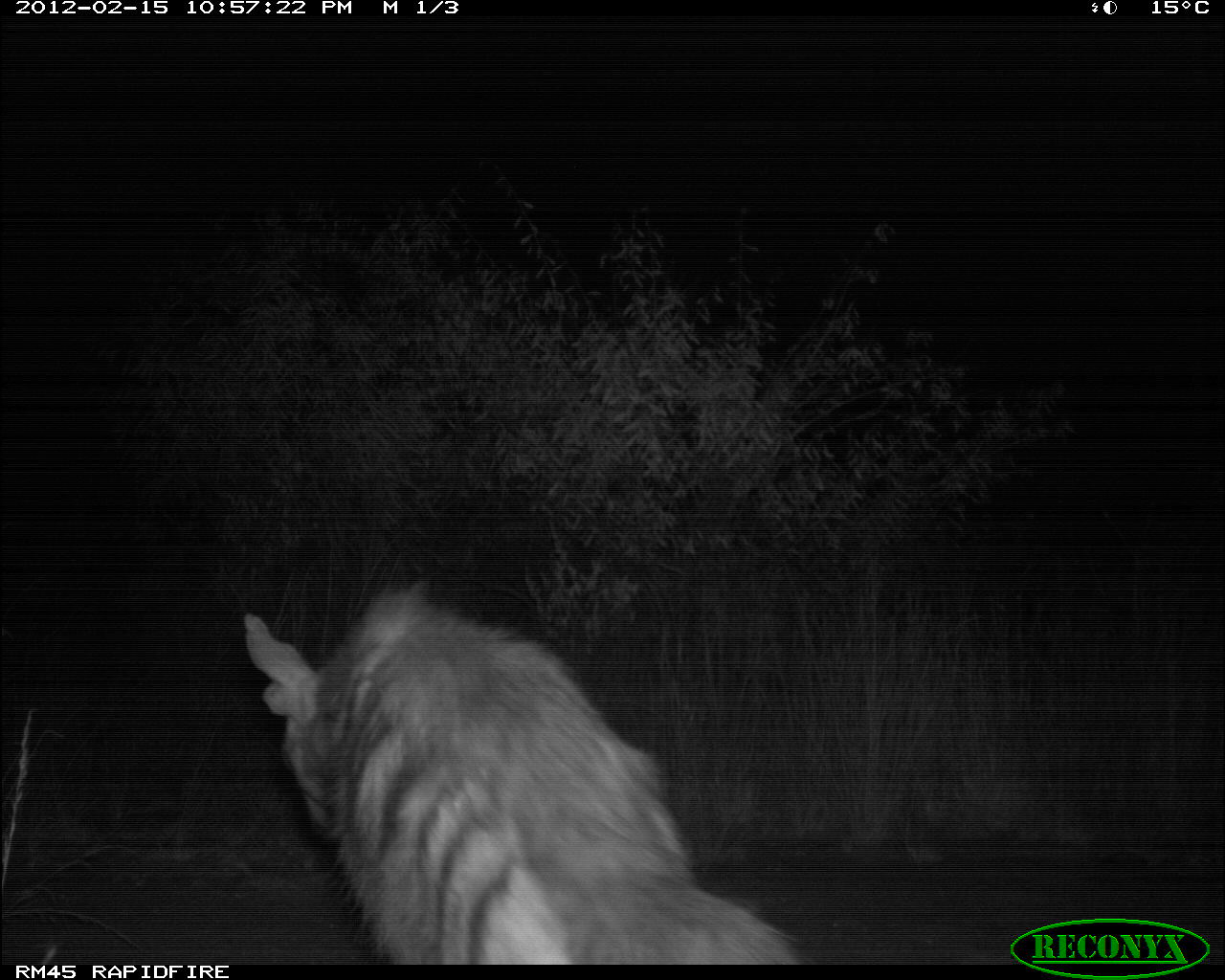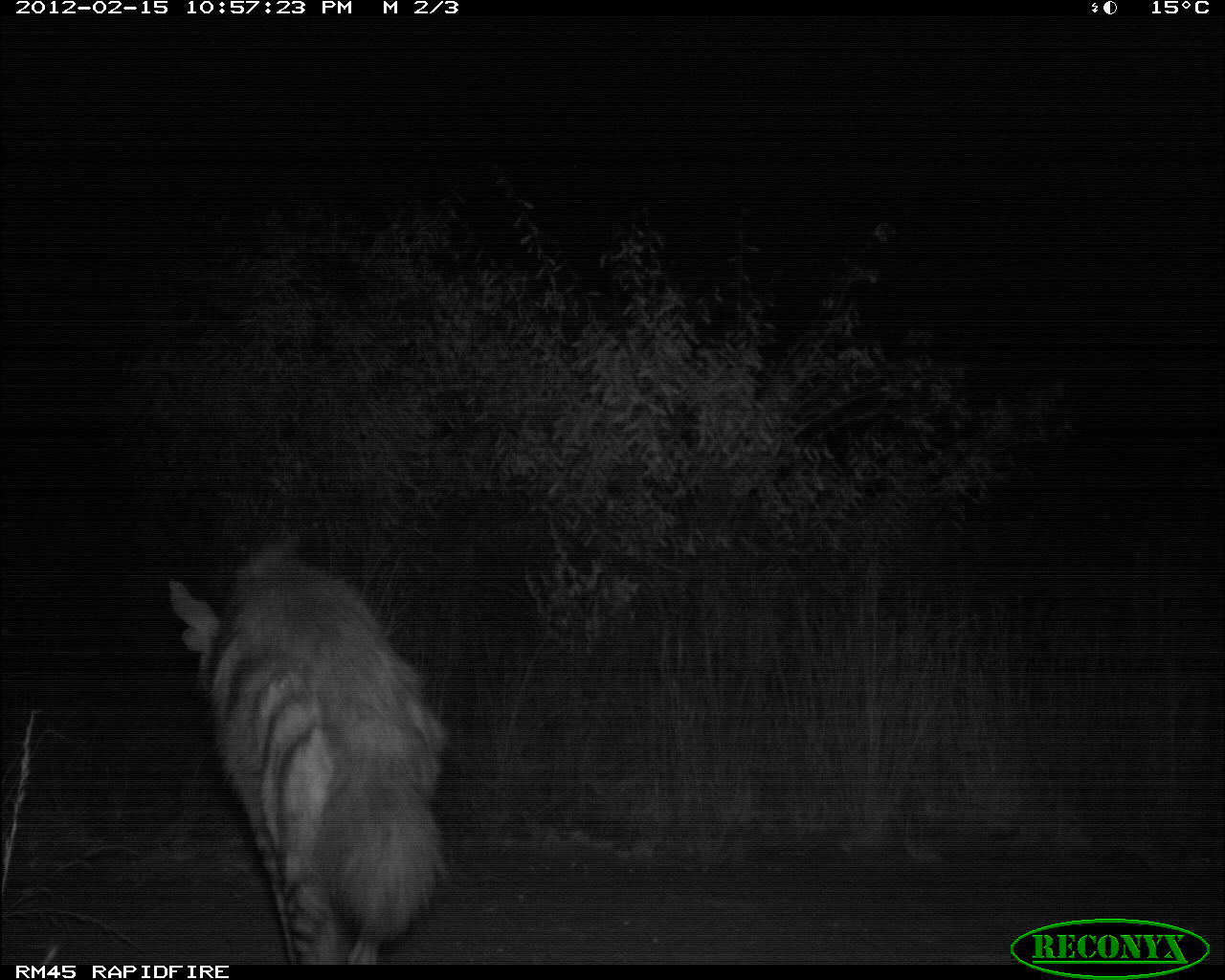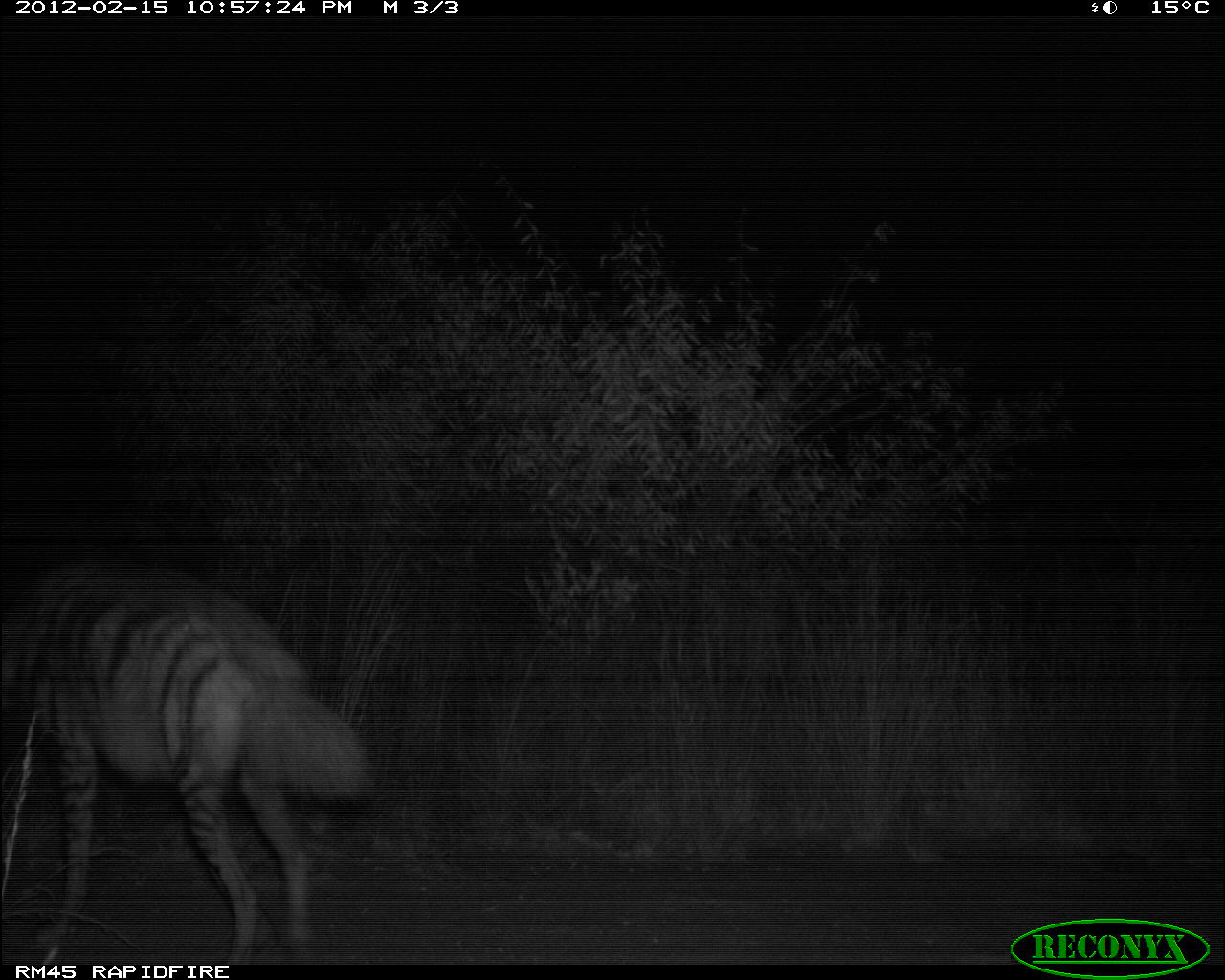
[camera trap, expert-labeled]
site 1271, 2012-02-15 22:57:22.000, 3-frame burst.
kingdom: Animalia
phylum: Chordata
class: Mammalia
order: Carnivora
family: Hyaenidae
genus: Hyaena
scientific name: Hyaena hyaena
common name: striped hyena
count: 1